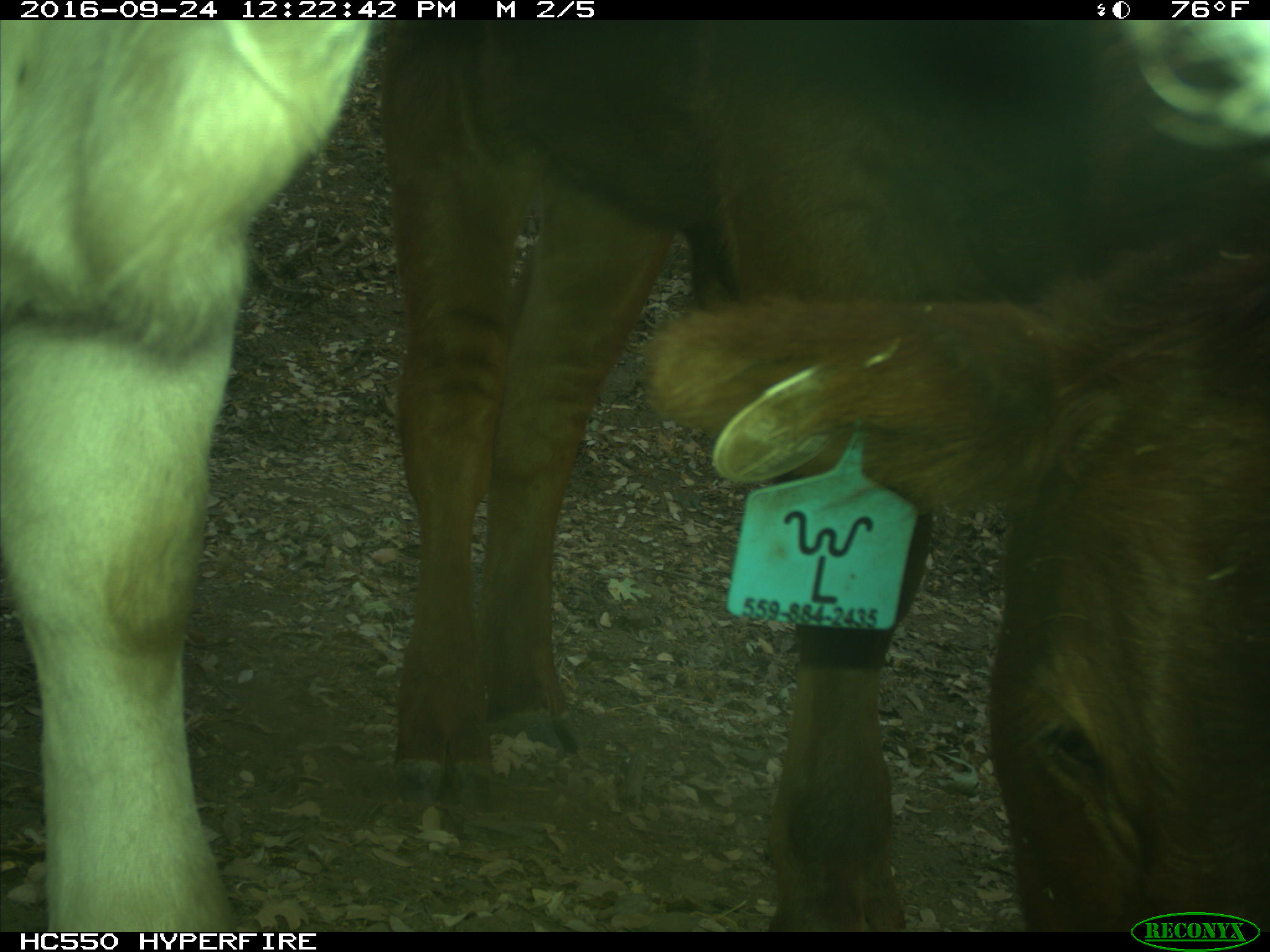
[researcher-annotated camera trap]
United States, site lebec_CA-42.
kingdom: Animalia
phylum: Chordata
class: Mammalia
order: Artiodactyla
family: Bovidae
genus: Bos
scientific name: Bos taurus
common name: domestic cow